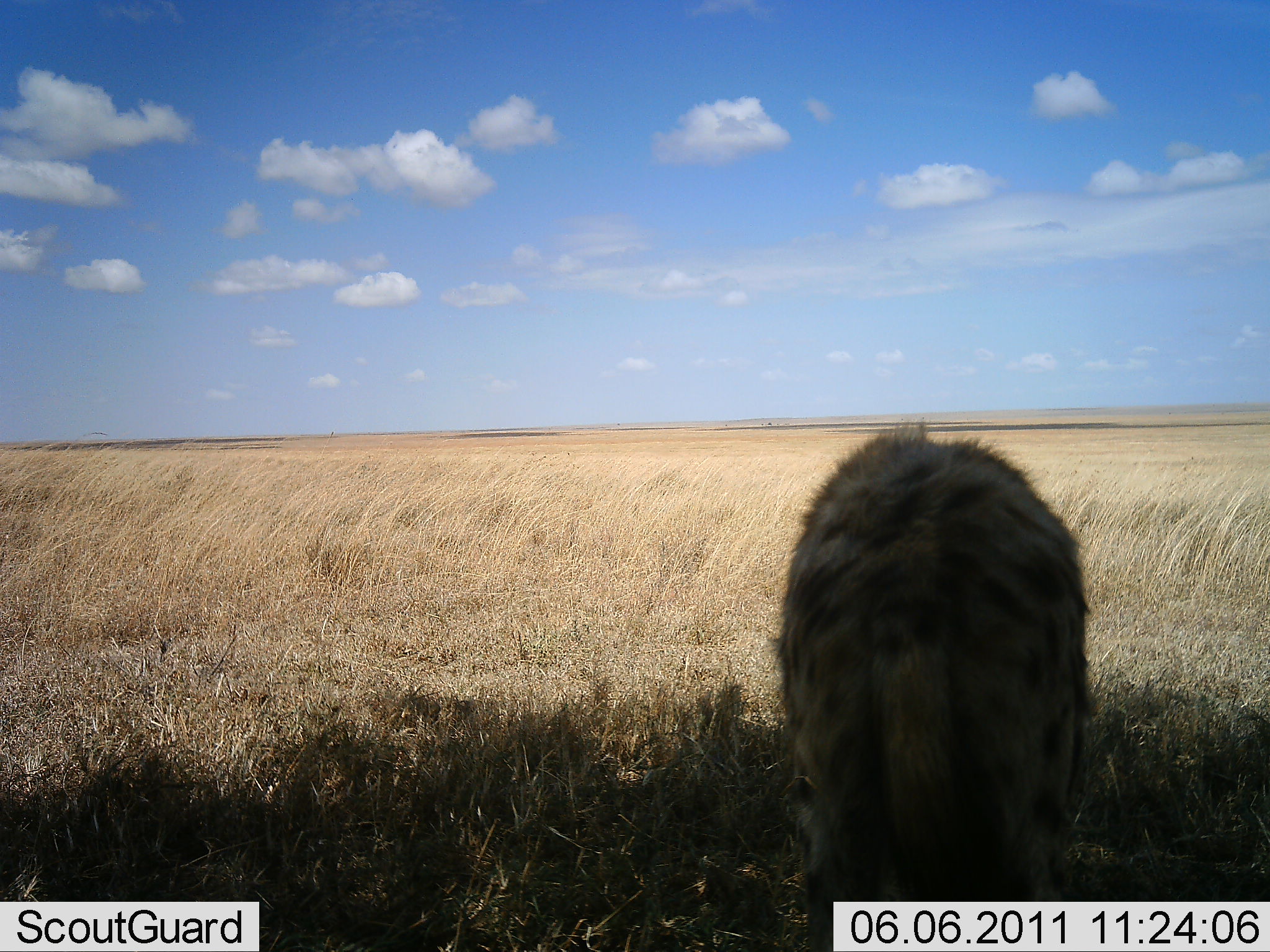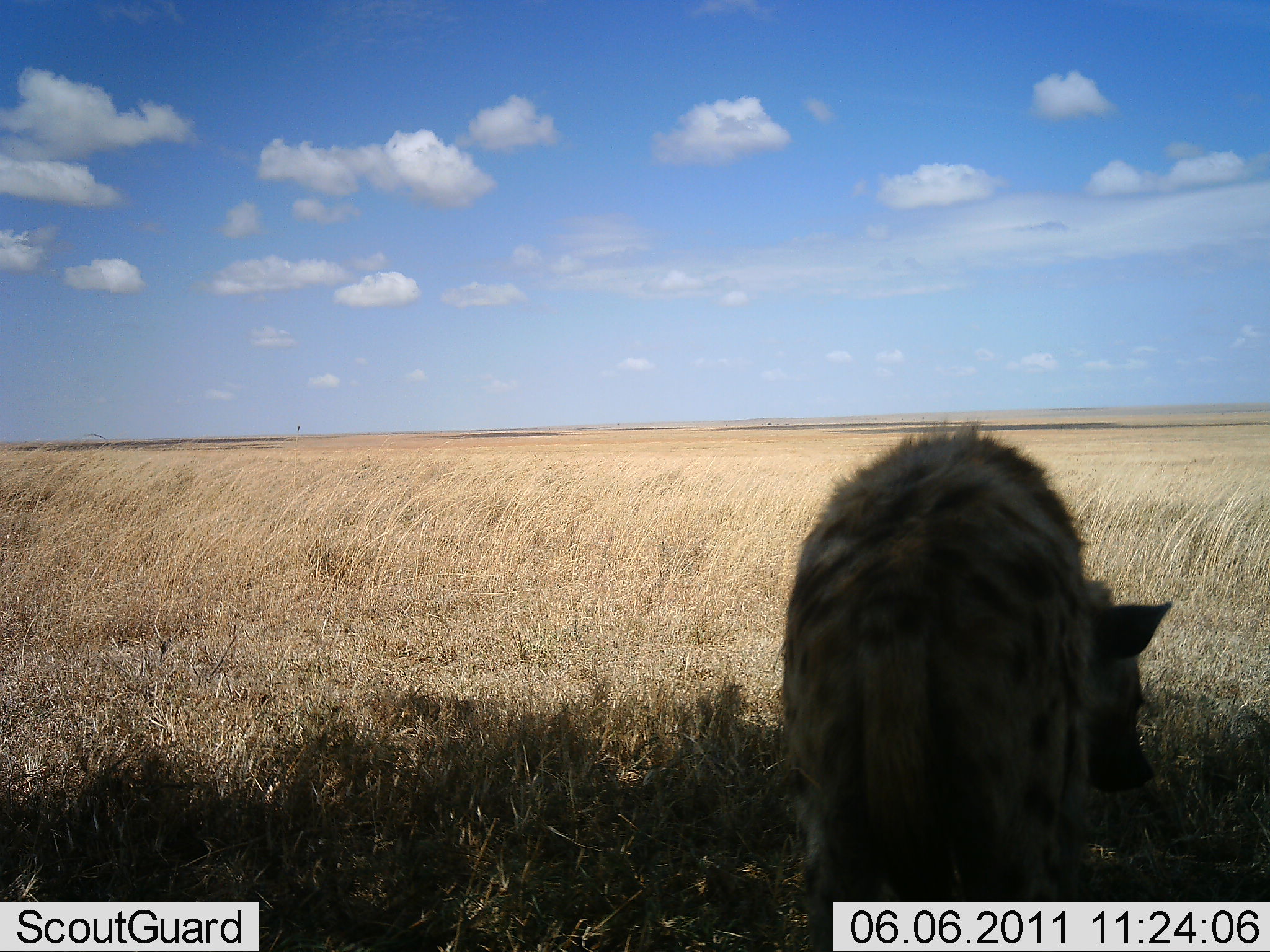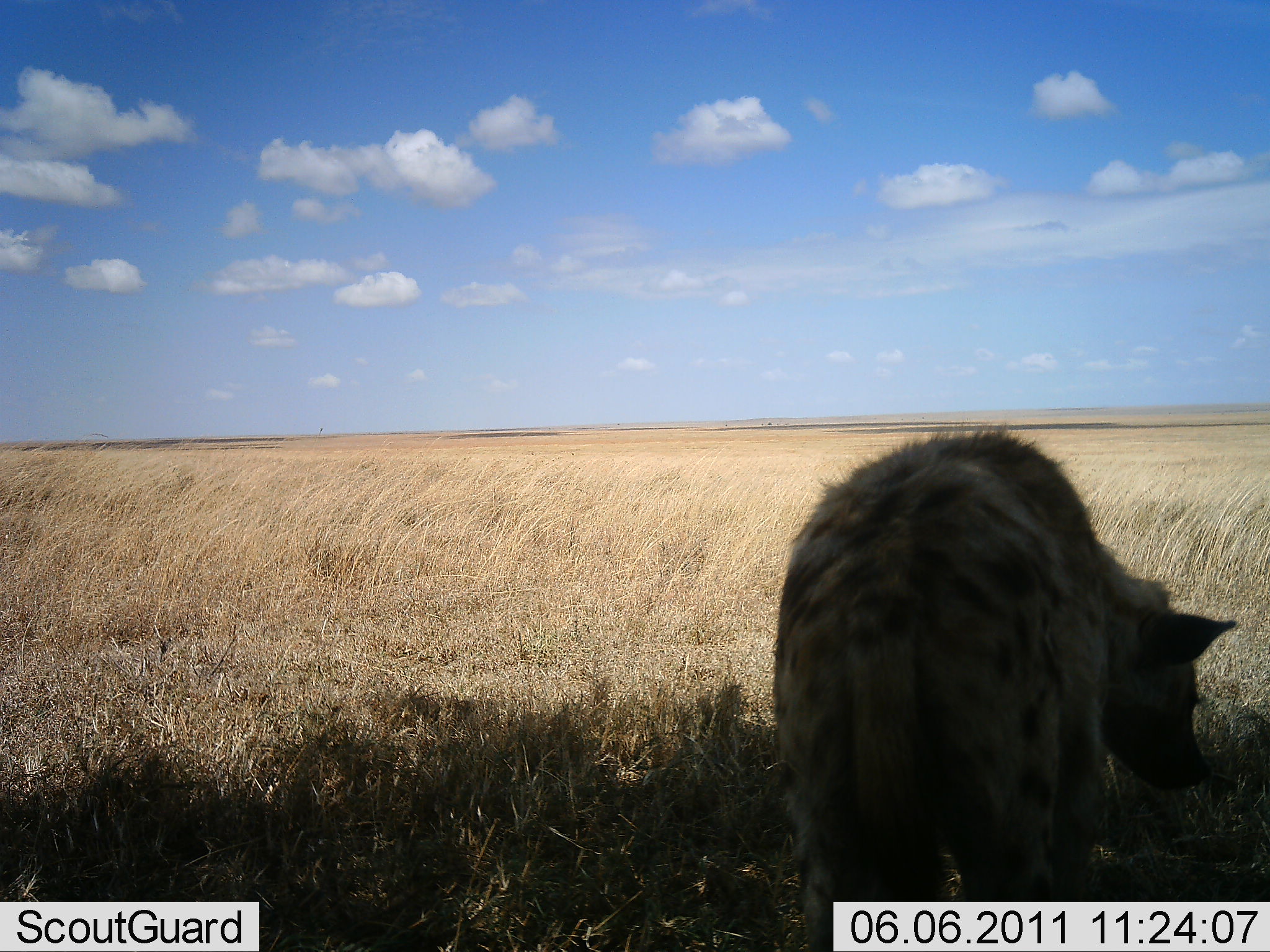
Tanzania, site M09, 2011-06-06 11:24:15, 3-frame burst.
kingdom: Animalia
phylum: Chordata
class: Mammalia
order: Carnivora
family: Hyaenidae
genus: Crocuta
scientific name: Crocuta crocuta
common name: spotted hyena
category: hyenaspotted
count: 1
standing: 80%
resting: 0%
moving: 10%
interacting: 10%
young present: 0%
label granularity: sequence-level